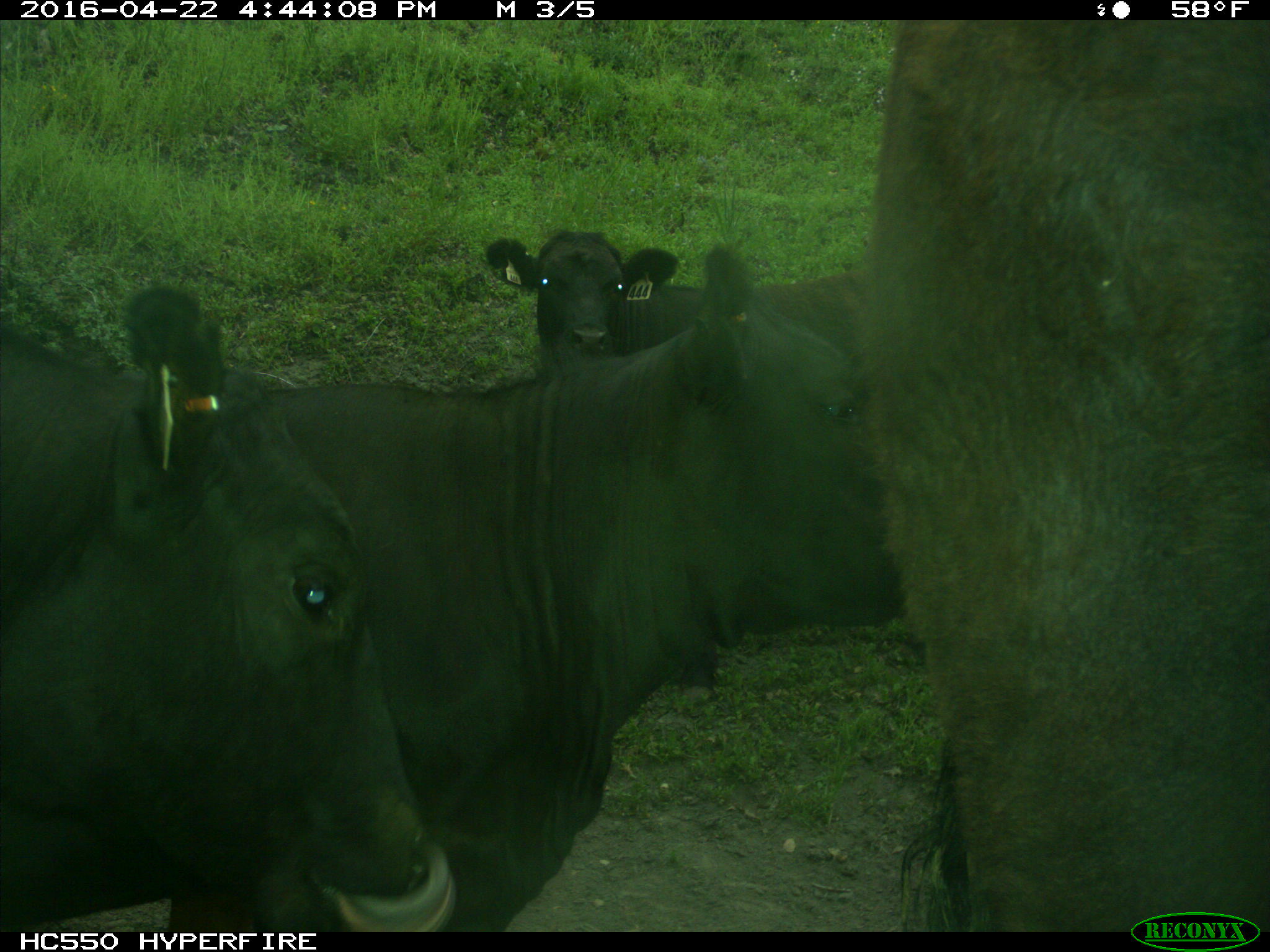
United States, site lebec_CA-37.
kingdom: Animalia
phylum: Chordata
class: Mammalia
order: Artiodactyla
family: Bovidae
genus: Bos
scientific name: Bos taurus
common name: domestic cow